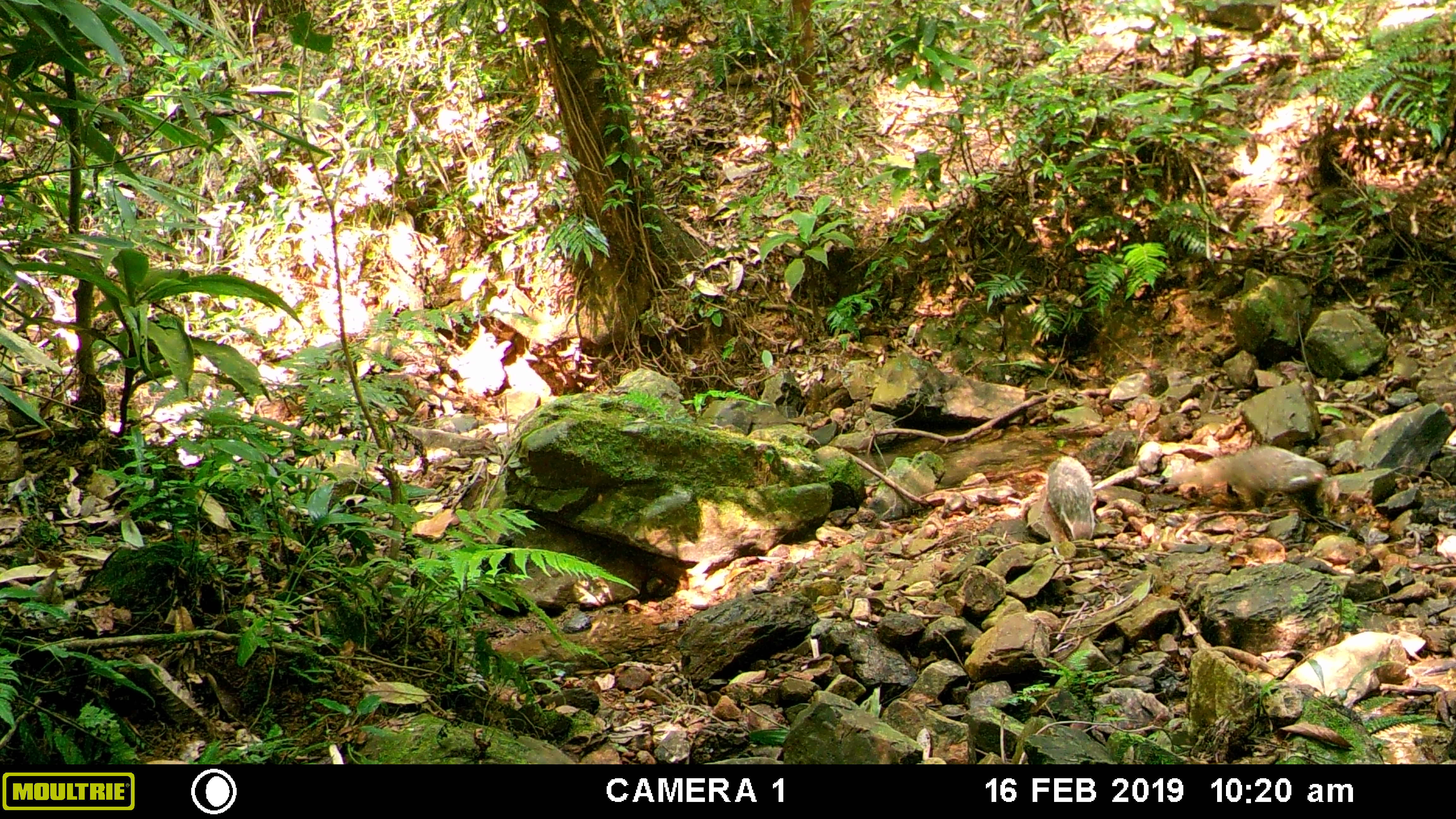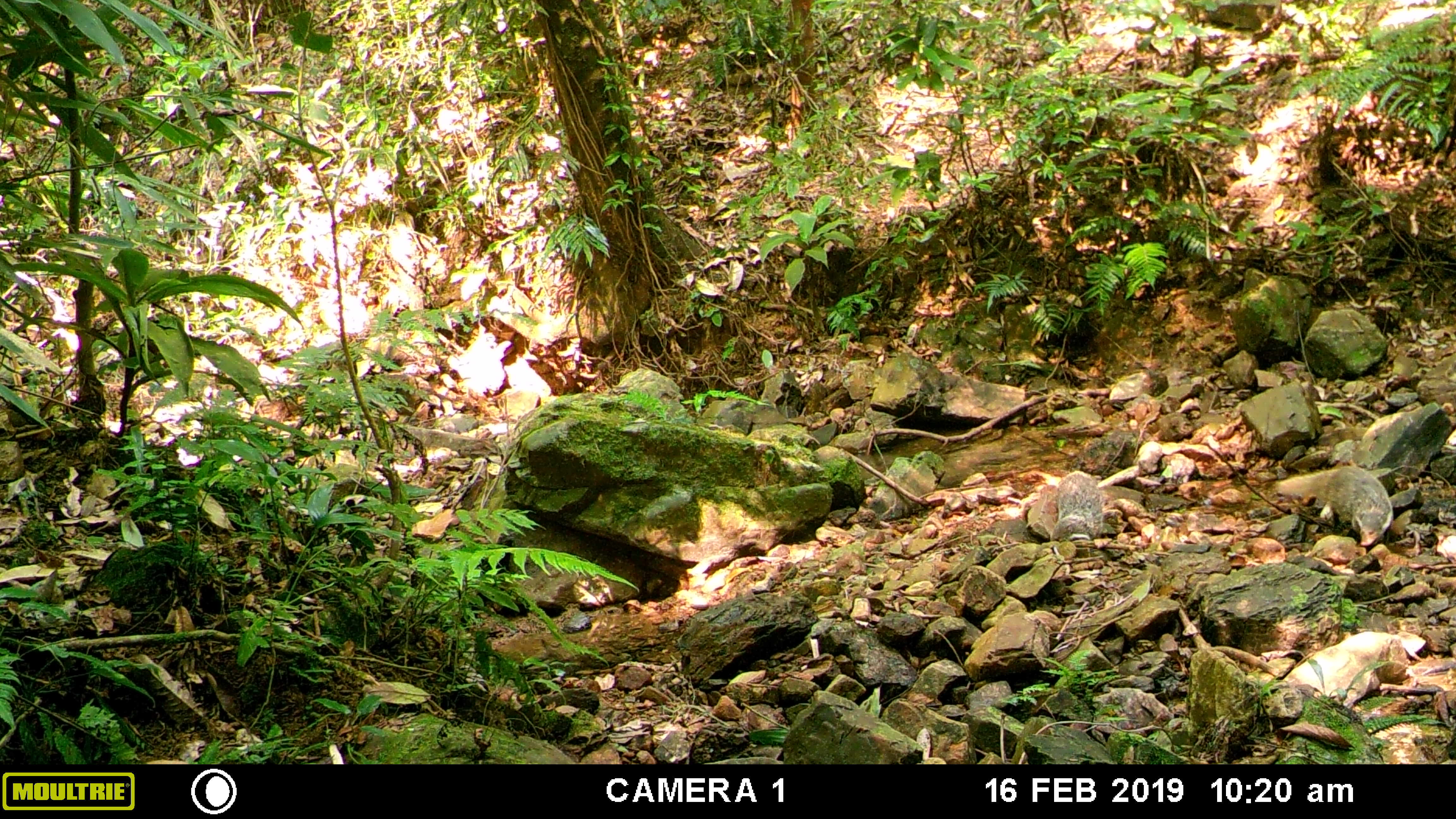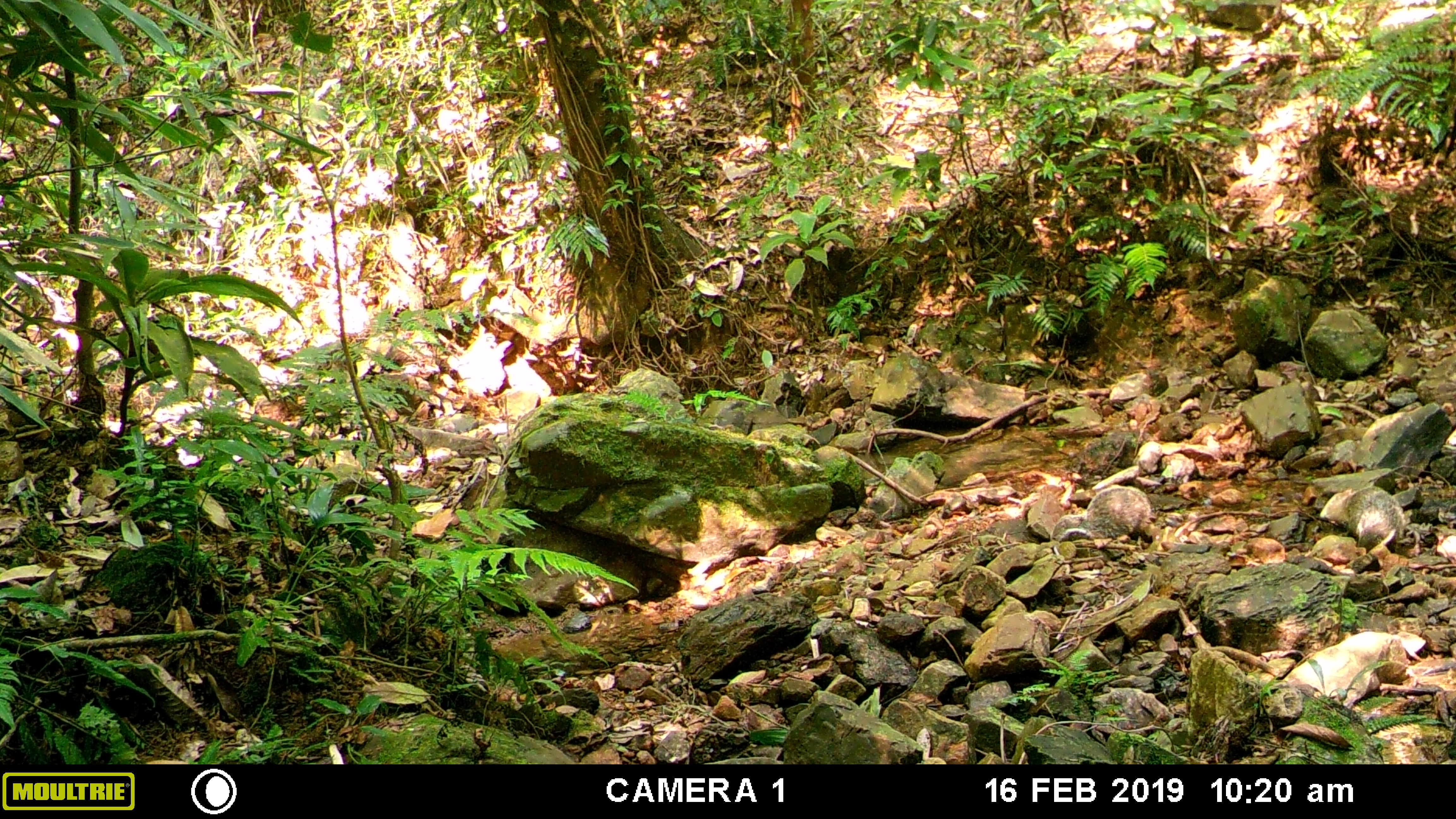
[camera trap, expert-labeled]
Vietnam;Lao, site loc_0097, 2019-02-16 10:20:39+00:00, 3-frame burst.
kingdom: Animalia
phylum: Chordata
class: Mammalia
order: Carnivora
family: Herpestidae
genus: Urva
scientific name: Urva urva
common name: crab-eating mongoose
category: crab eating mongoose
Crab eating mongoose (crab-eating mongoose) (Urva urva). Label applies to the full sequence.